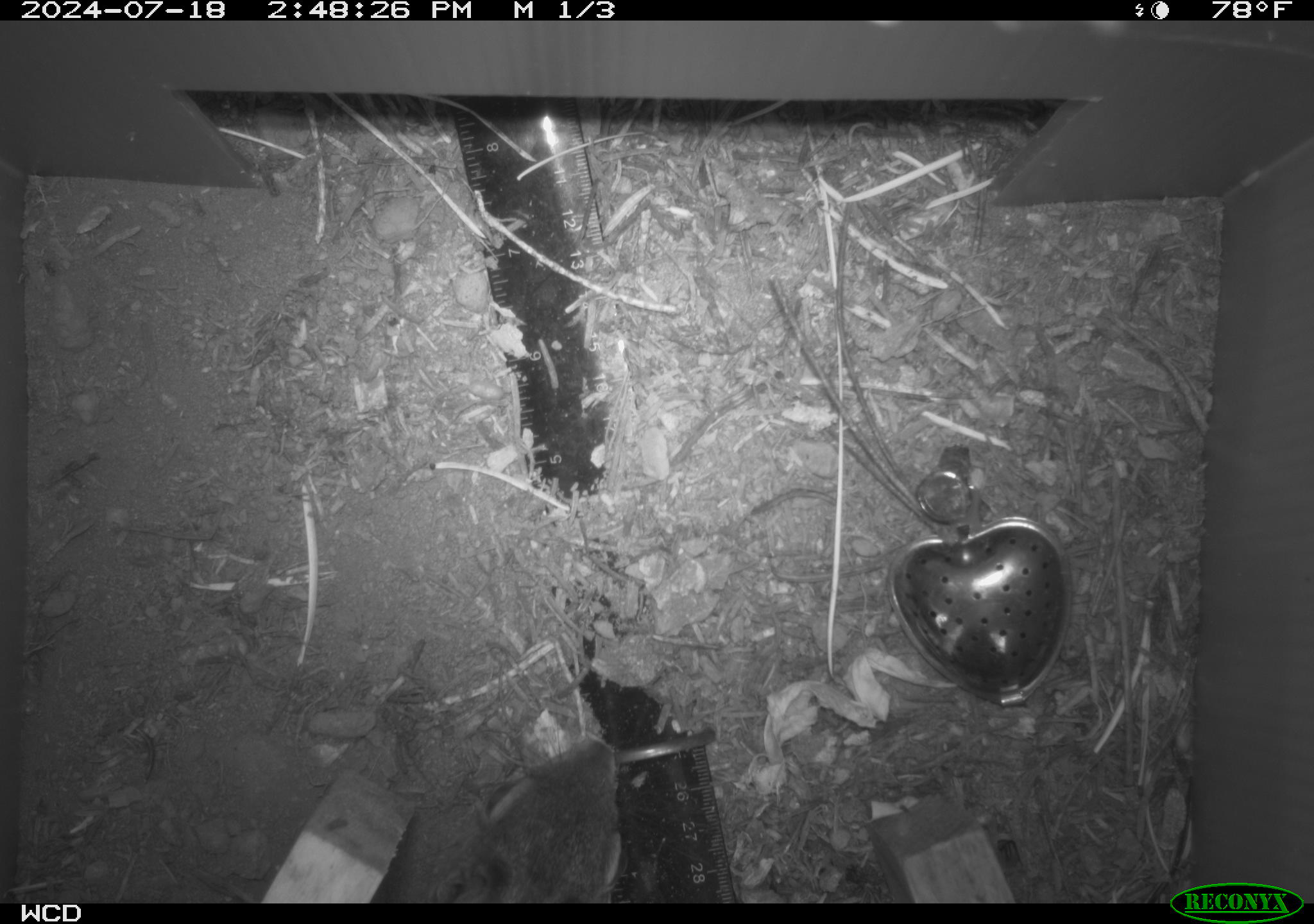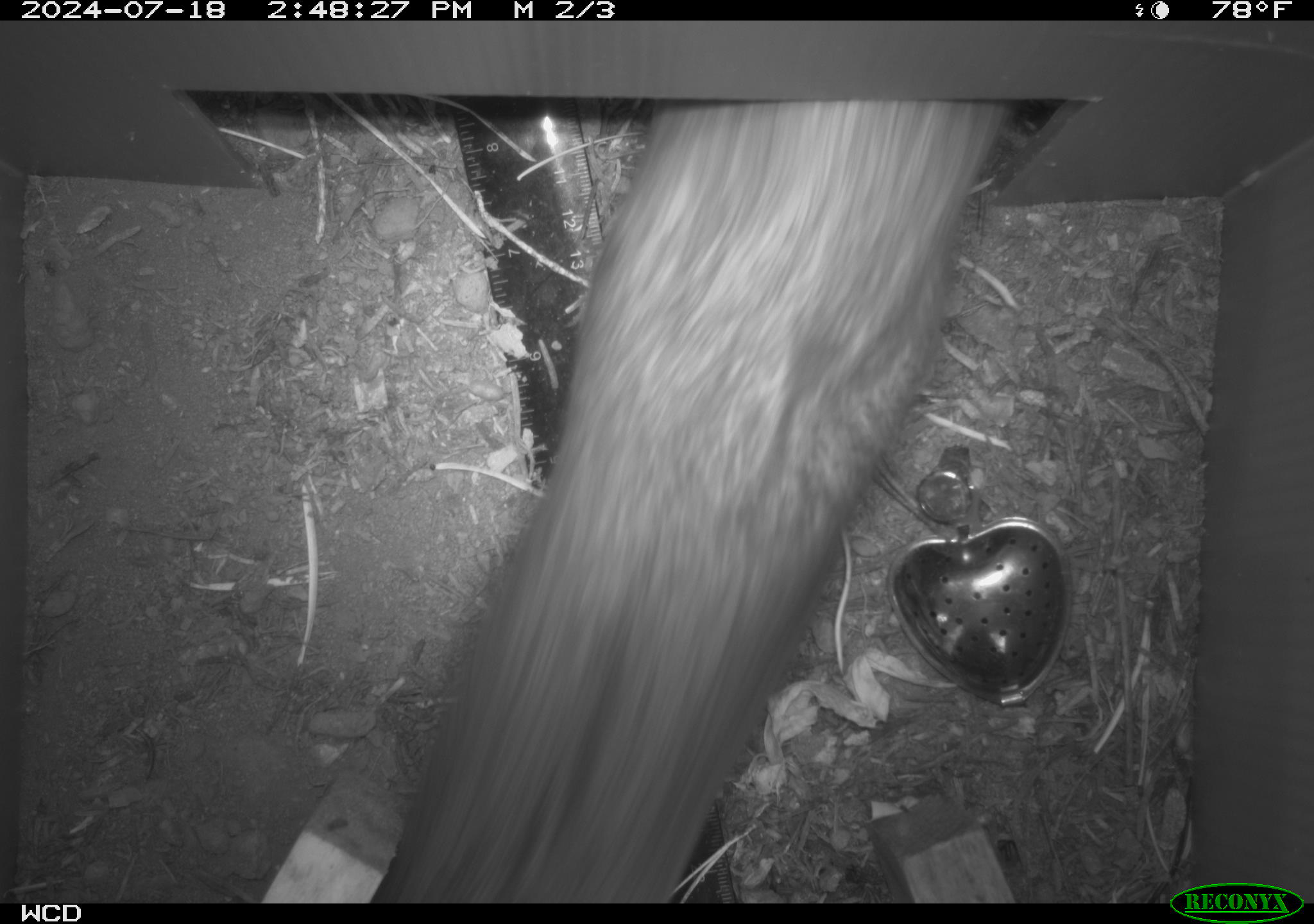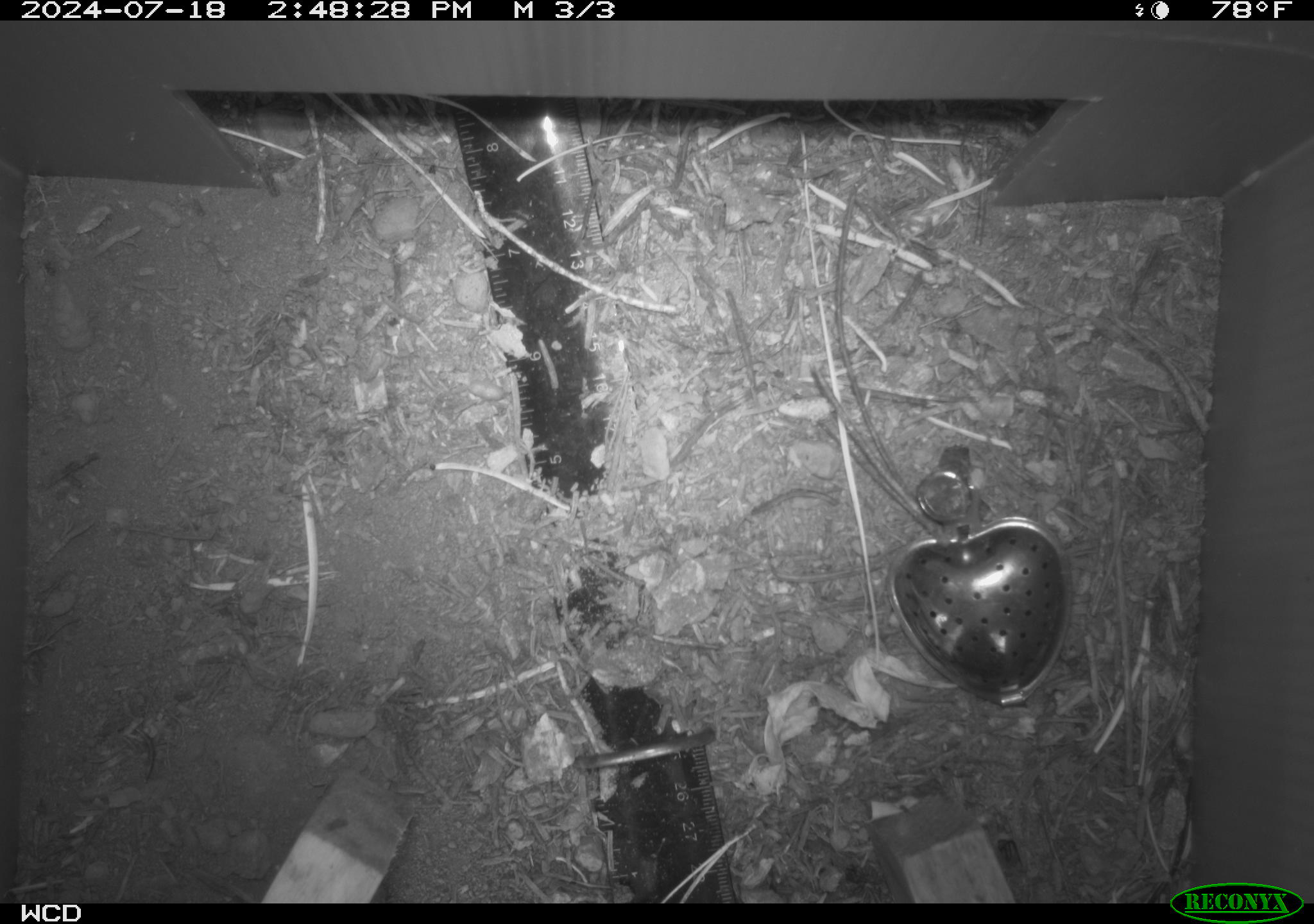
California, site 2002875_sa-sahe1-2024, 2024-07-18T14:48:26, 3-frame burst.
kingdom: Animalia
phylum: Chordata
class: Mammalia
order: Rodentia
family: Sciuridae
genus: Tamiasciurus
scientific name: Tamiasciurus douglasii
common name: douglas's squirrel